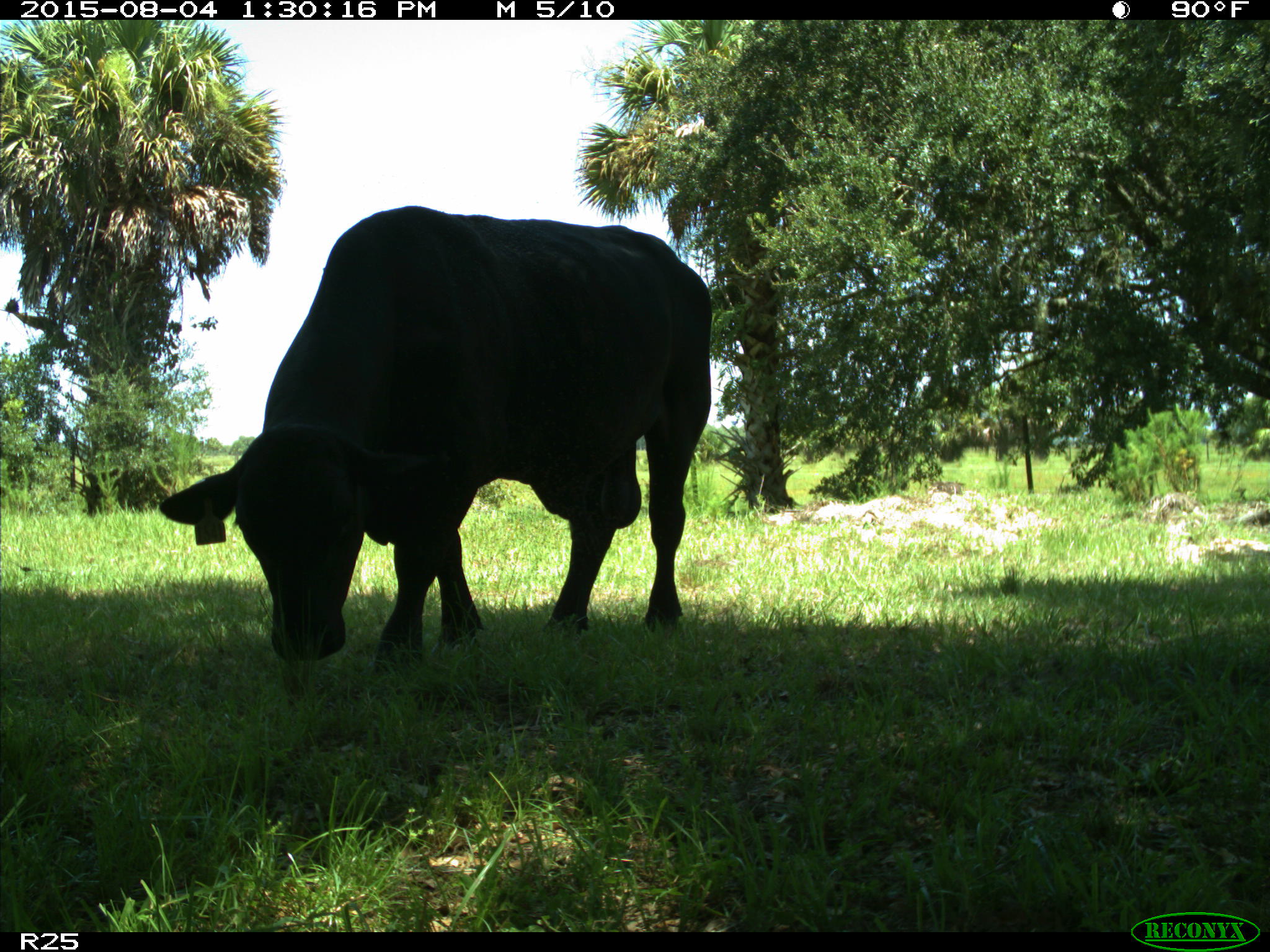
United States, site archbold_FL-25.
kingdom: Animalia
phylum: Chordata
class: Mammalia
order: Artiodactyla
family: Bovidae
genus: Bos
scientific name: Bos taurus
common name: domestic cow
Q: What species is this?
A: Bos taurus (domestic cow).